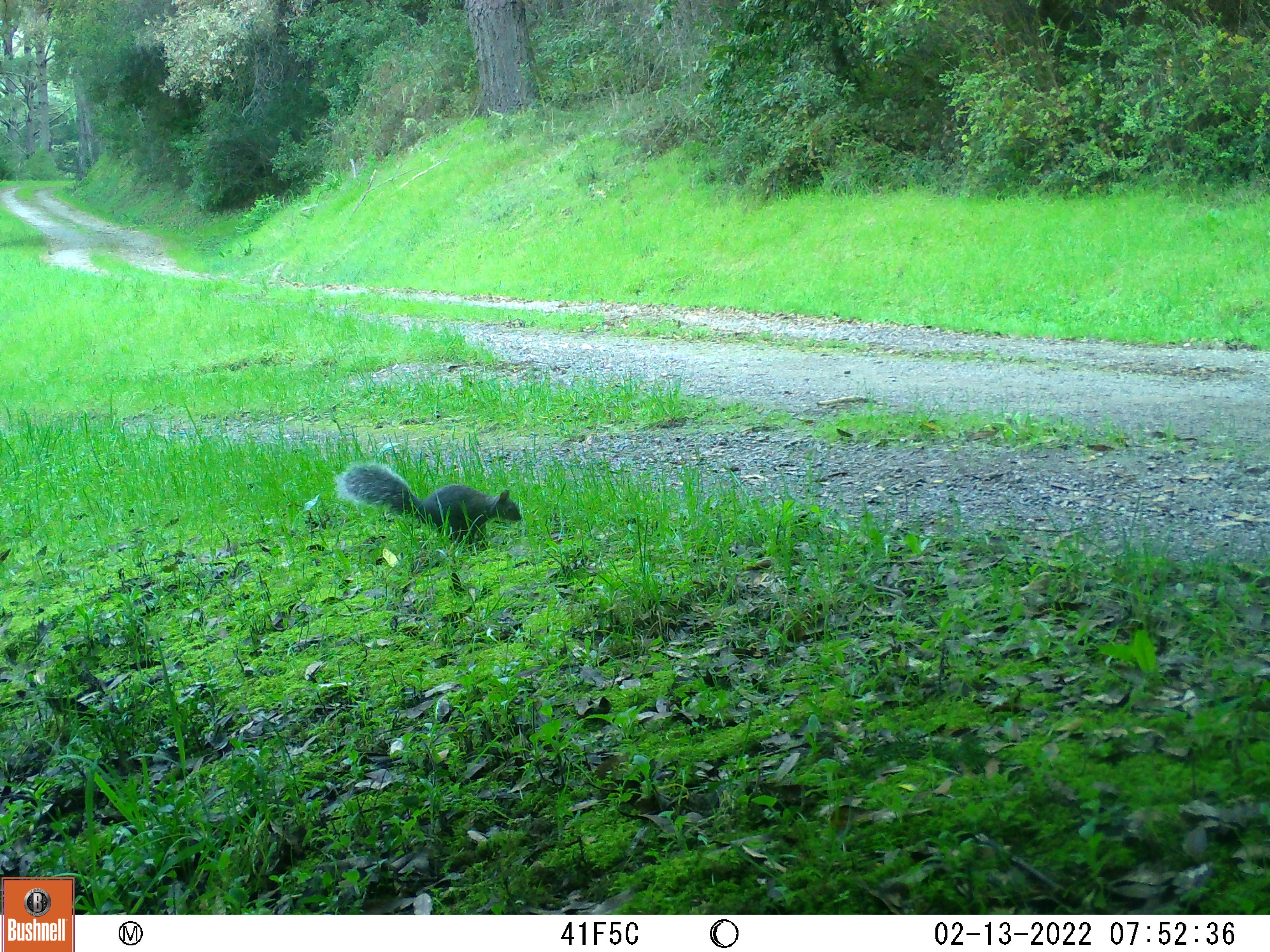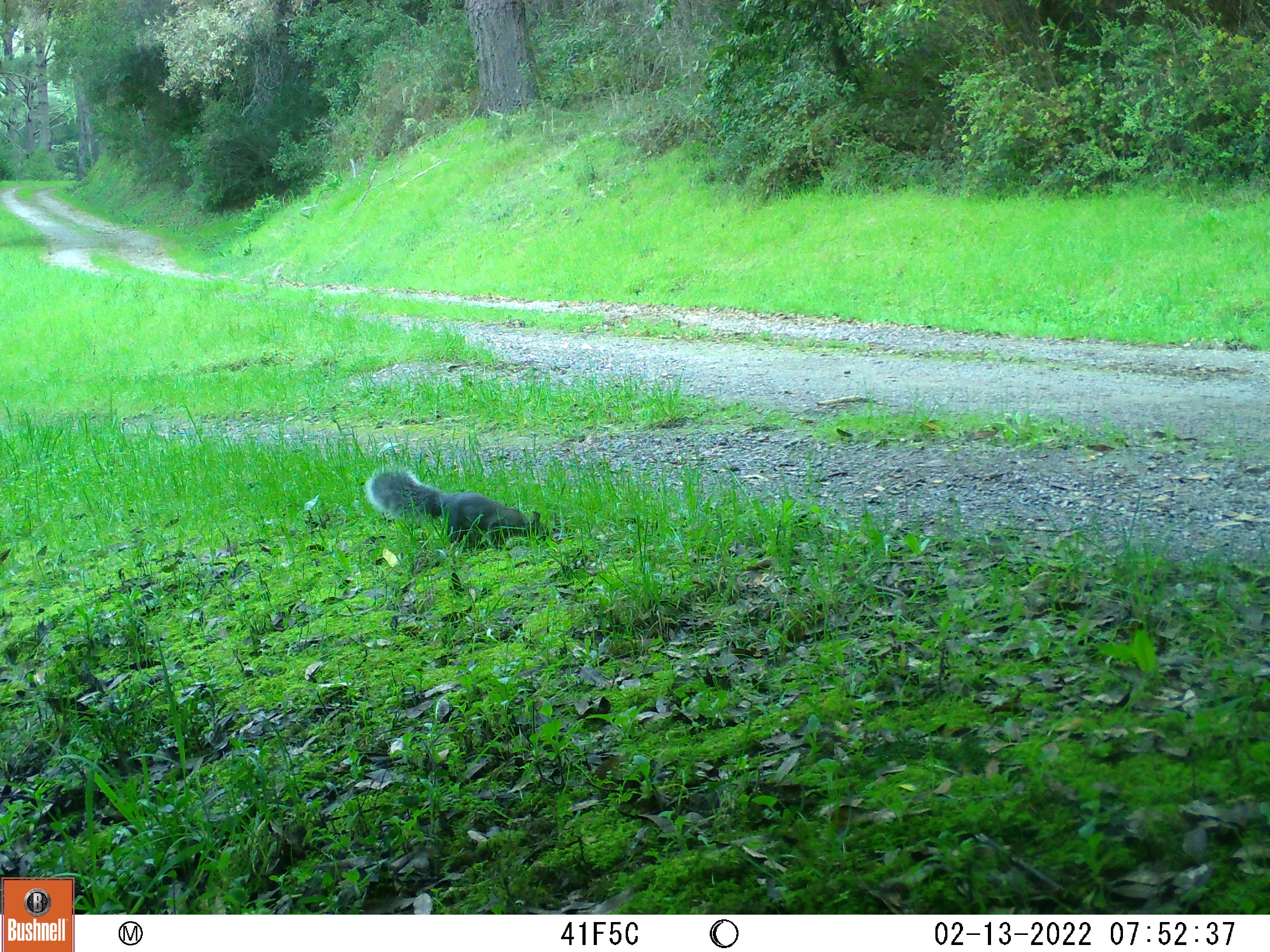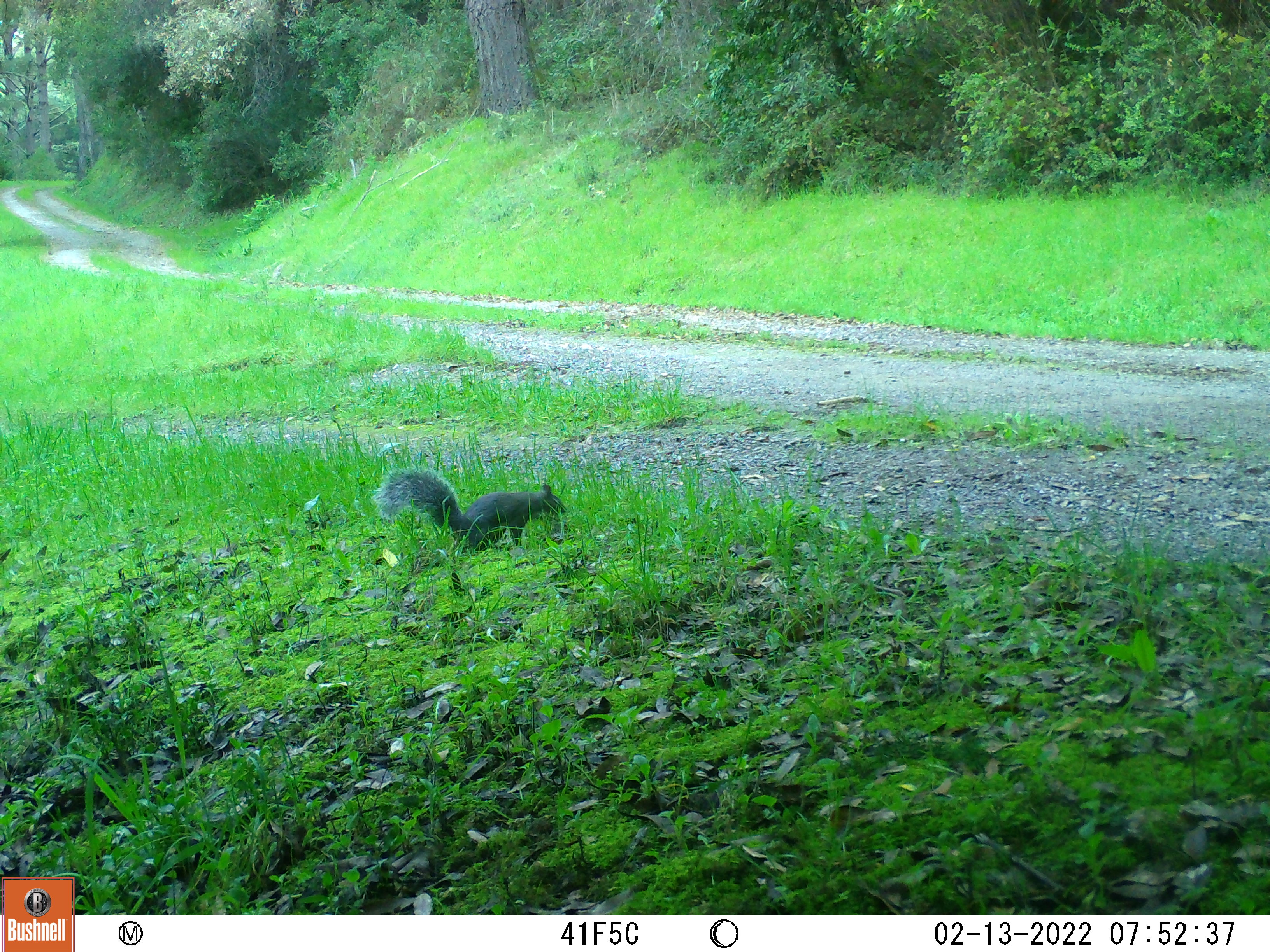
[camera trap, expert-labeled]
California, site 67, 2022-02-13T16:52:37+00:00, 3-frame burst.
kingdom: Animalia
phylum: Chordata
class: Mammalia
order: Rodentia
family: Sciuridae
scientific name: Sciuridae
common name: squirrel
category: unknown squirrel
Unknown squirrel (squirrel) (Sciuridae).